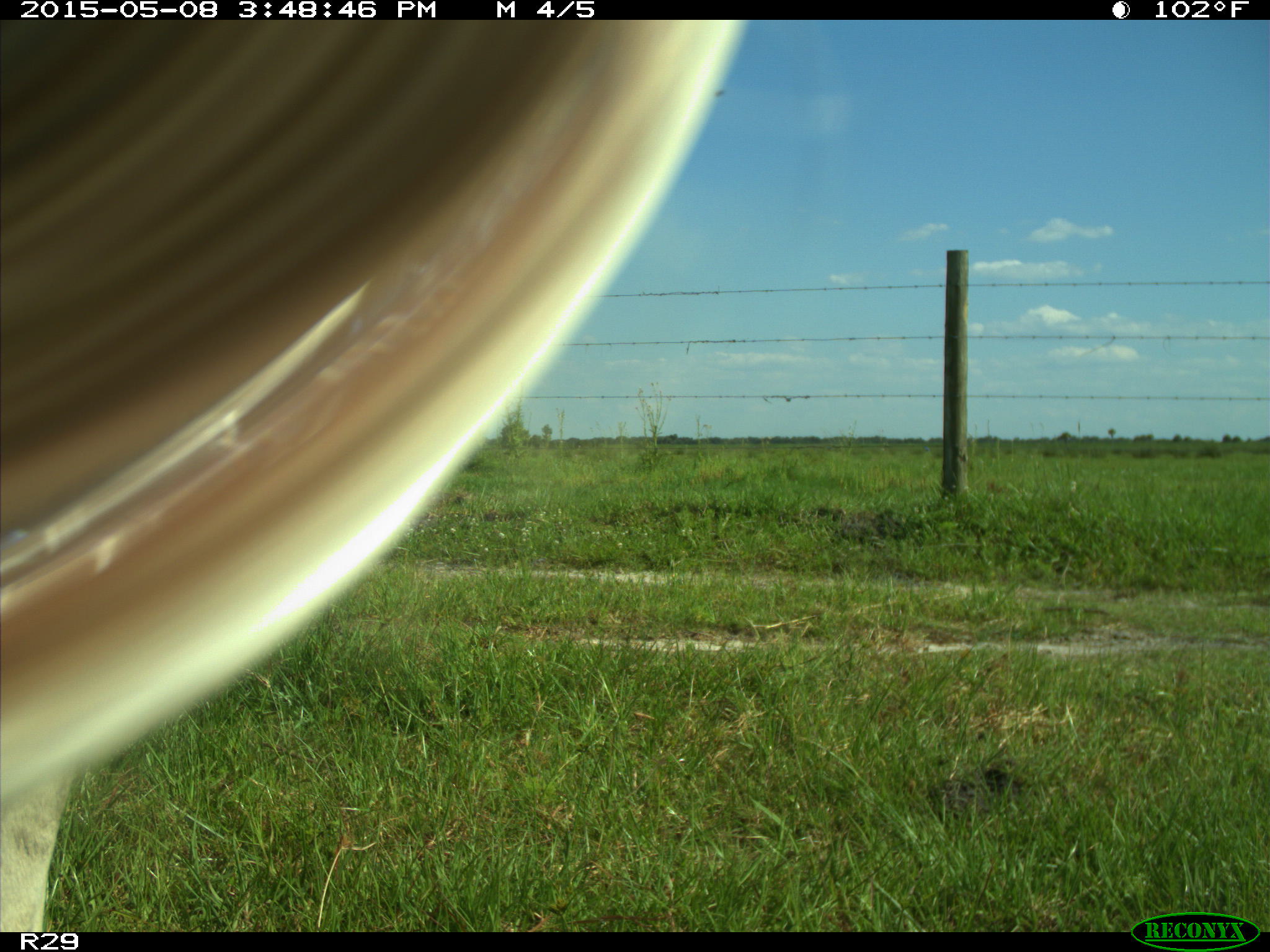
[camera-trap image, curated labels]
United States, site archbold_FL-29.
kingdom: Animalia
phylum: Chordata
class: Mammalia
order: Artiodactyla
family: Bovidae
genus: Bos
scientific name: Bos taurus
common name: domestic cow